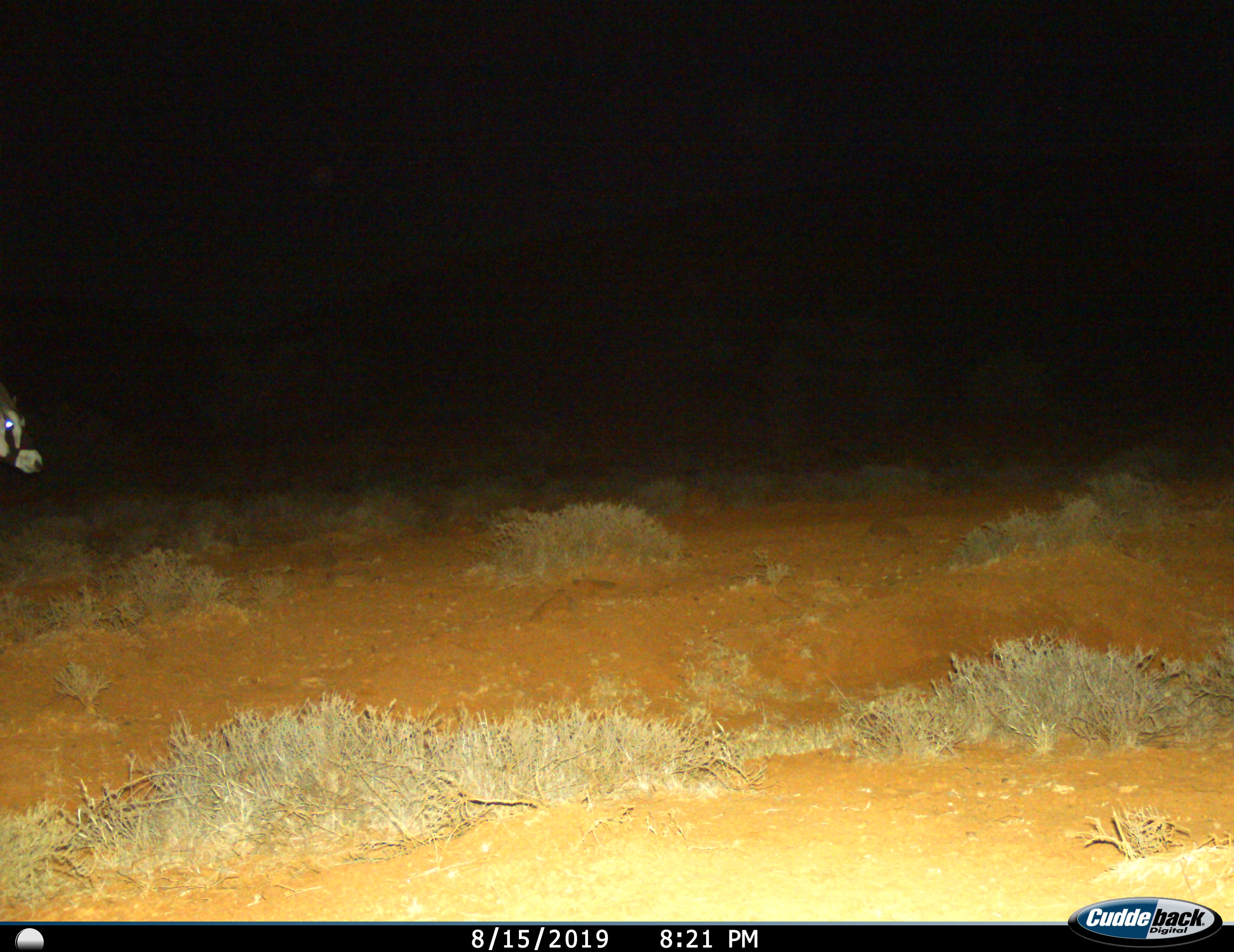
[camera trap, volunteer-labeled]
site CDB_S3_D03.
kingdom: Animalia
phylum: Chordata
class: Mammalia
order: Artiodactyla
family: Bovidae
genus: Oryx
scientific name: Oryx gazella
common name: gemsbok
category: oryx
Oryx (gemsbok) (Oryx gazella), count 1. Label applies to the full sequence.